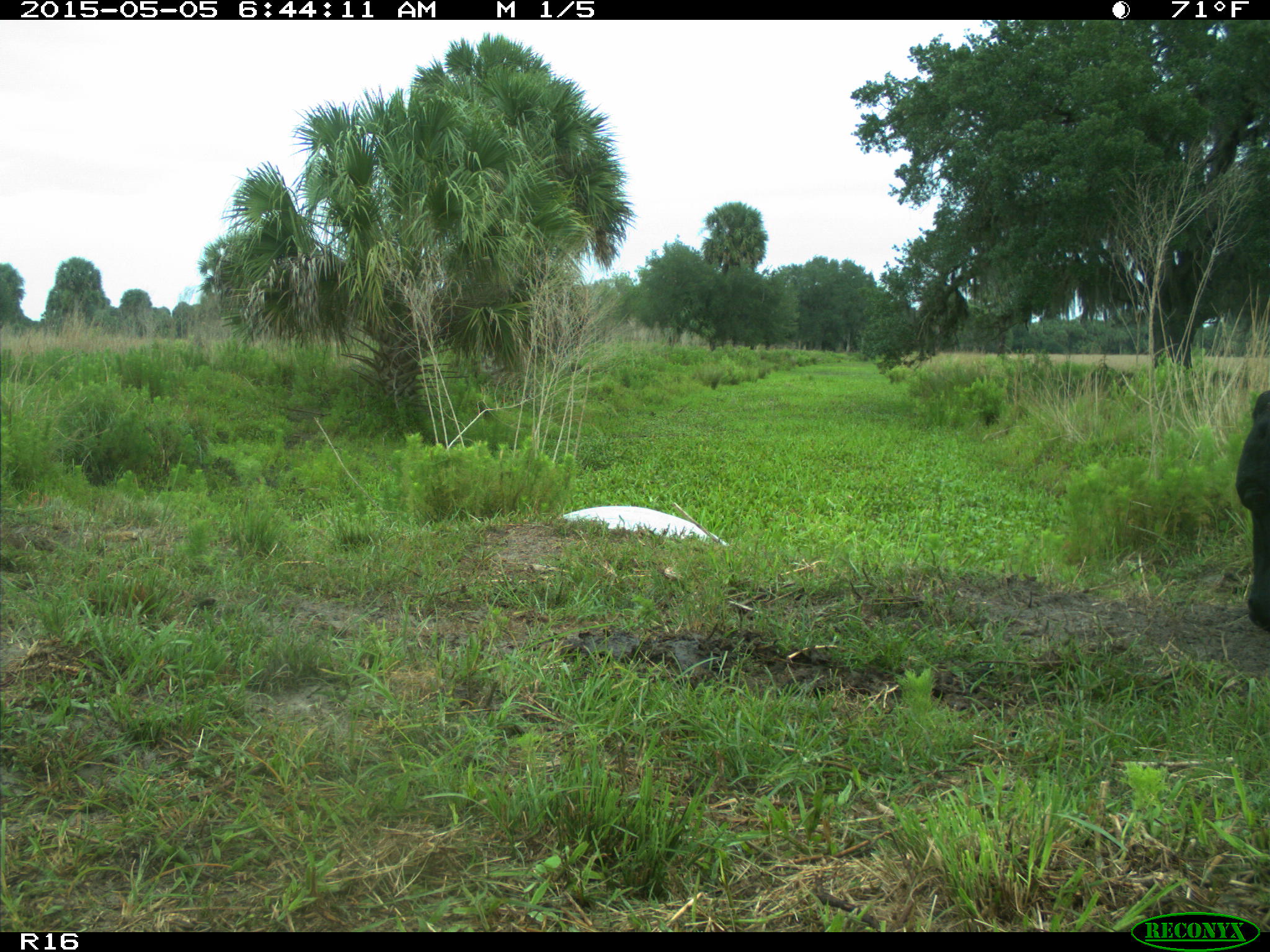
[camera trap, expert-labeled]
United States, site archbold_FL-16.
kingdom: Animalia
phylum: Chordata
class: Mammalia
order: Artiodactyla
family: Bovidae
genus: Bos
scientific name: Bos taurus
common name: domestic cow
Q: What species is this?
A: Bos taurus (domestic cow).